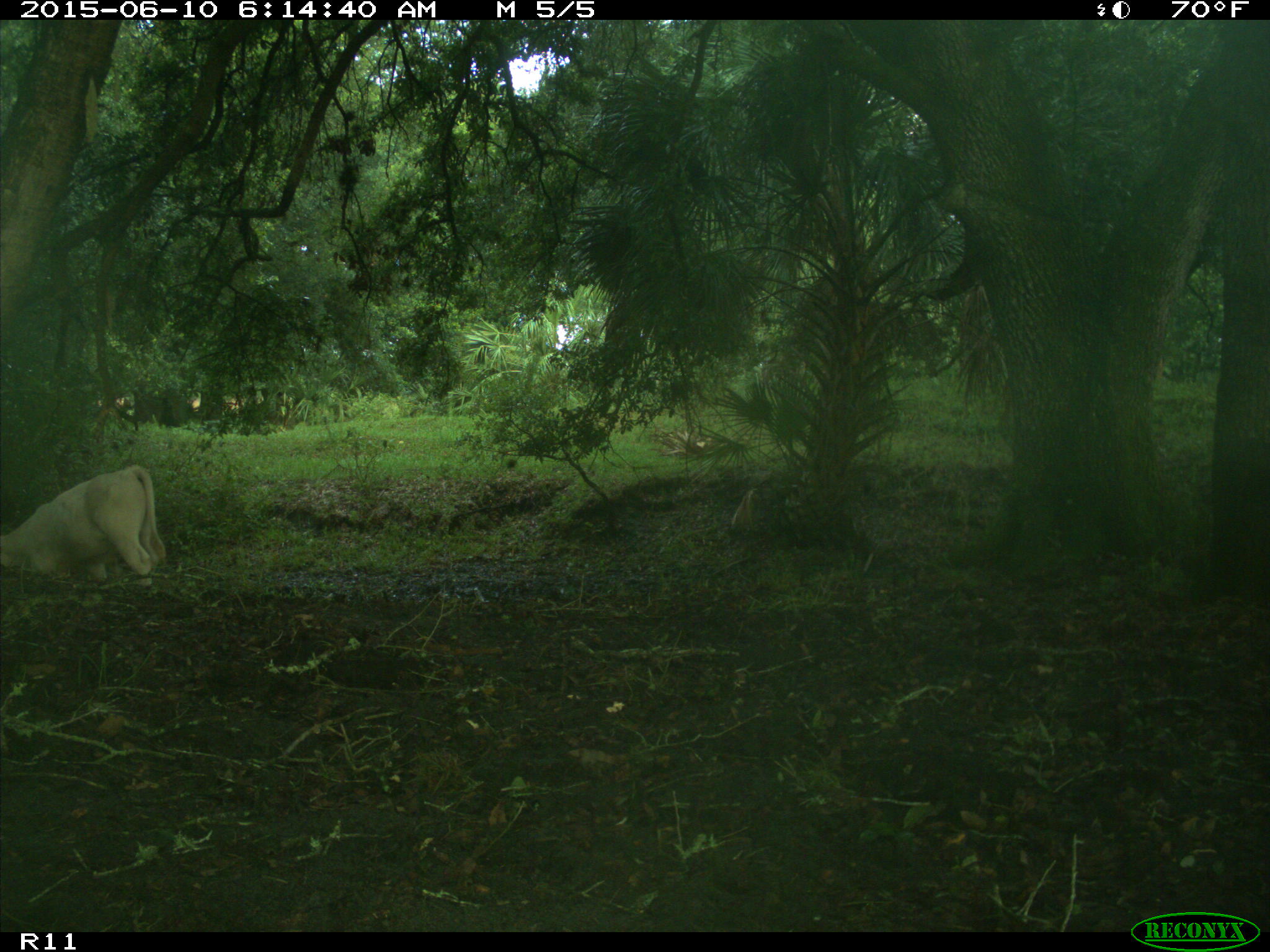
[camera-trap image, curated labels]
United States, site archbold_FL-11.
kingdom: Animalia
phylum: Chordata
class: Mammalia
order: Artiodactyla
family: Bovidae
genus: Bos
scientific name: Bos taurus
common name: domestic cow